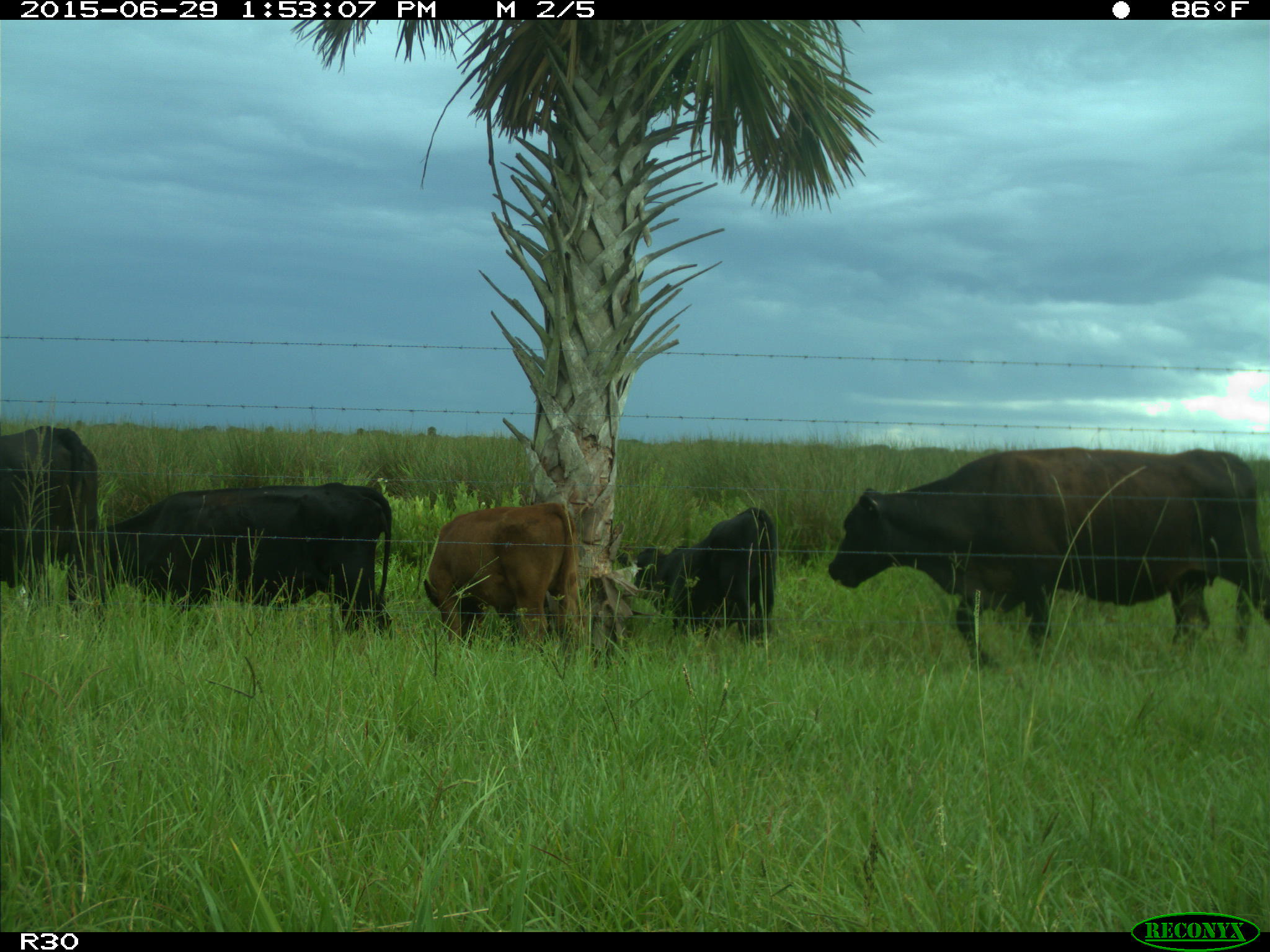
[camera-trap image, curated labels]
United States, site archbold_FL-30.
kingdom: Animalia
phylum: Chordata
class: Mammalia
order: Artiodactyla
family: Bovidae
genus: Bos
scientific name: Bos taurus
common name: domestic cow